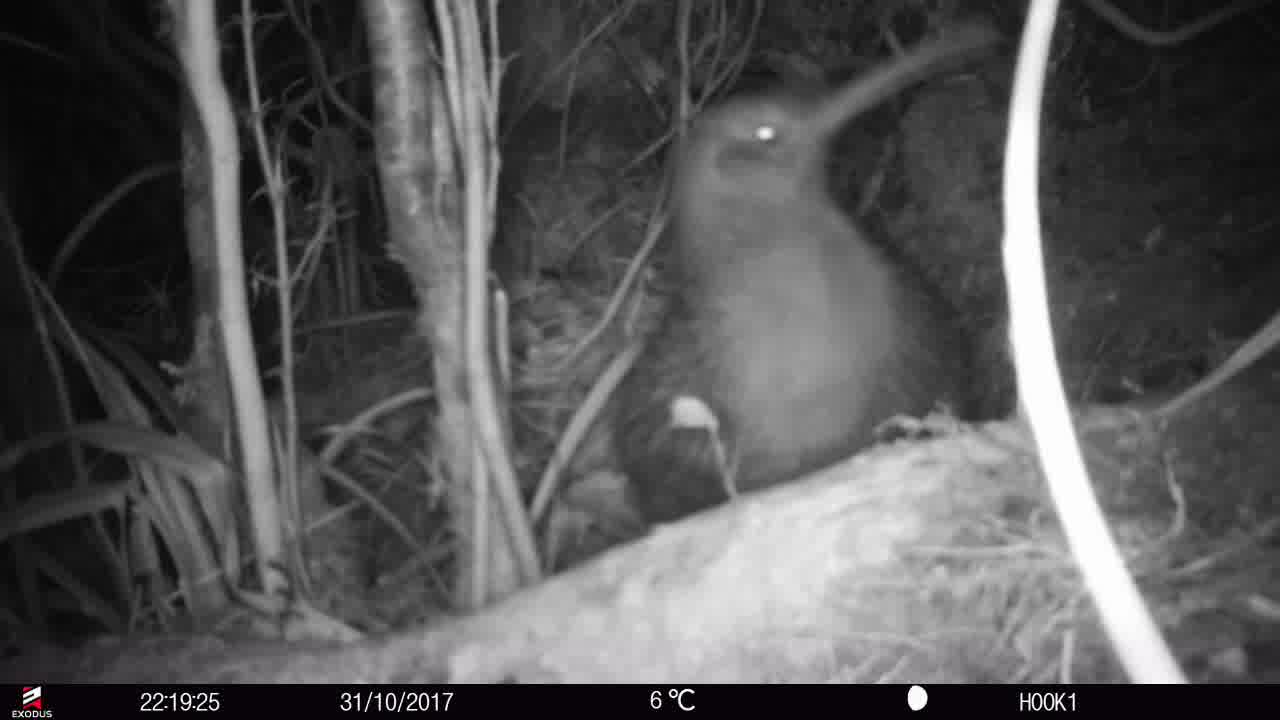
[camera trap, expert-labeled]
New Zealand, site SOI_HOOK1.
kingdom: Animalia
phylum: Chordata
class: Aves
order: Apterygiformes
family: Apterygidae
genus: Apteryx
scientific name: Apteryx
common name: kiwi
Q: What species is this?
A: Kiwi (Apteryx).